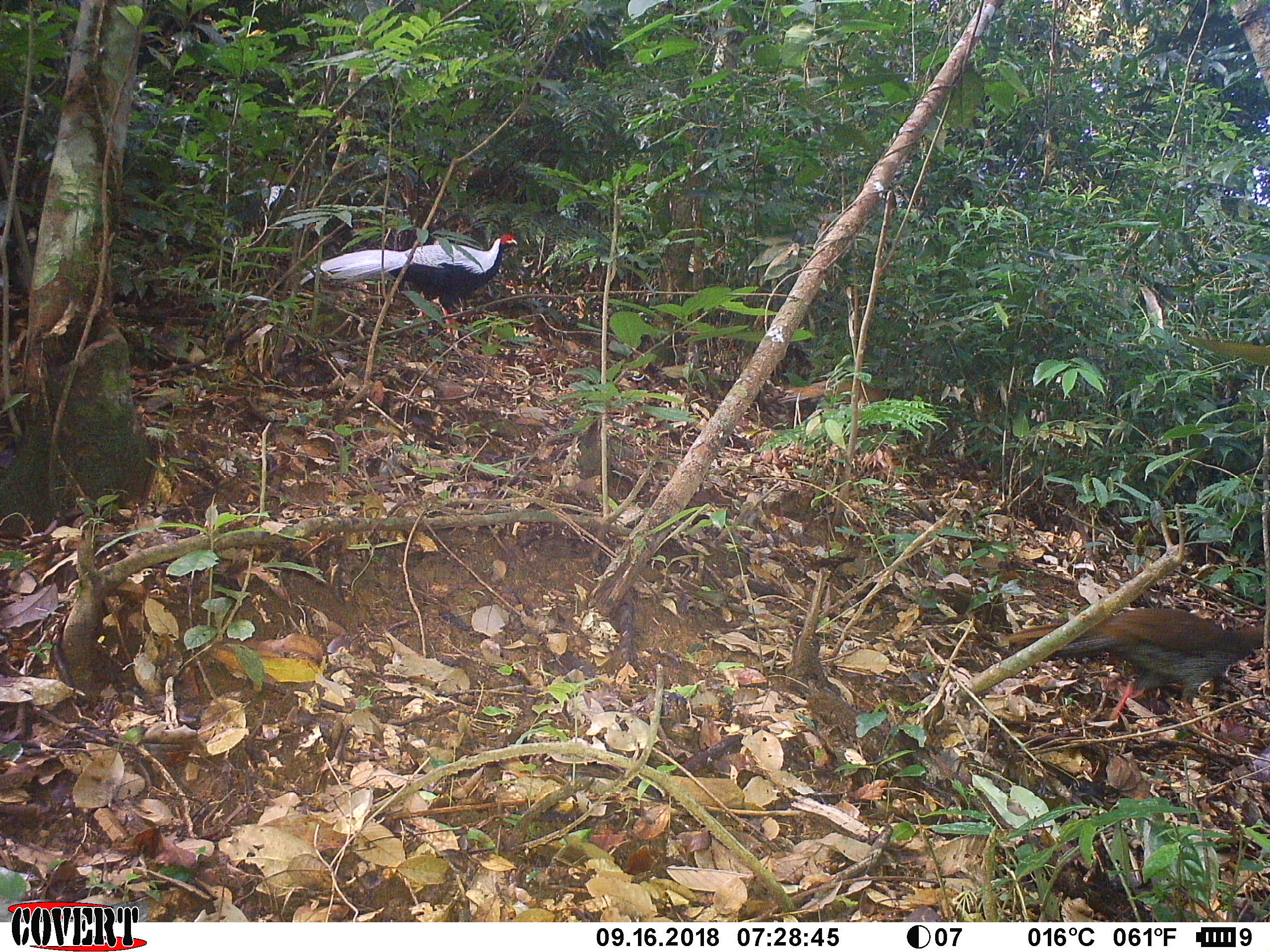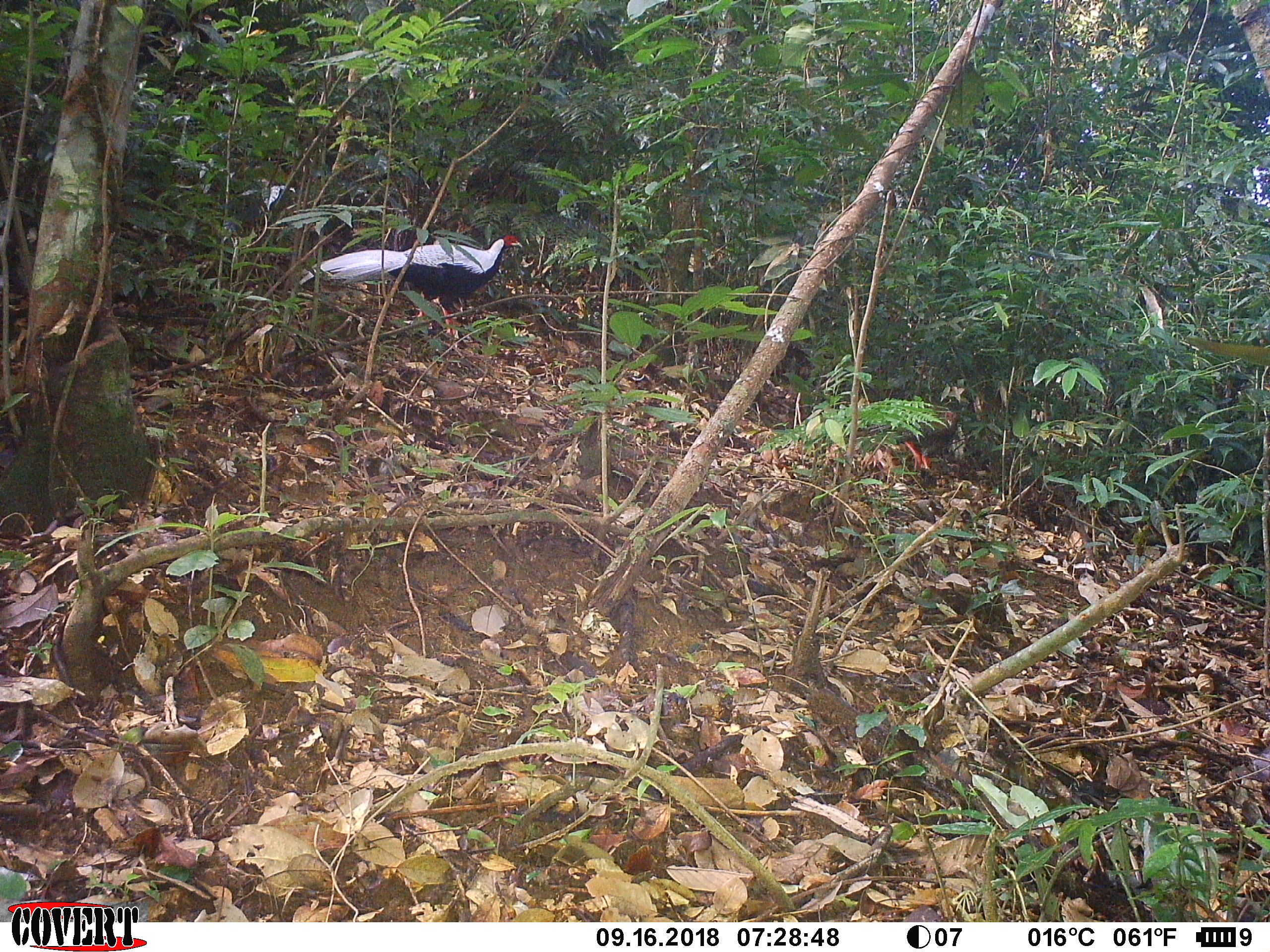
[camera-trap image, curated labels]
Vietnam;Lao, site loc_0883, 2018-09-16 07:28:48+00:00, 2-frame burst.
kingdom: Animalia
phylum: Chordata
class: Aves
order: Galliformes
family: Phasianidae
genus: Lophura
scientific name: Lophura nycthemera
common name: silver pheasant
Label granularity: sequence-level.